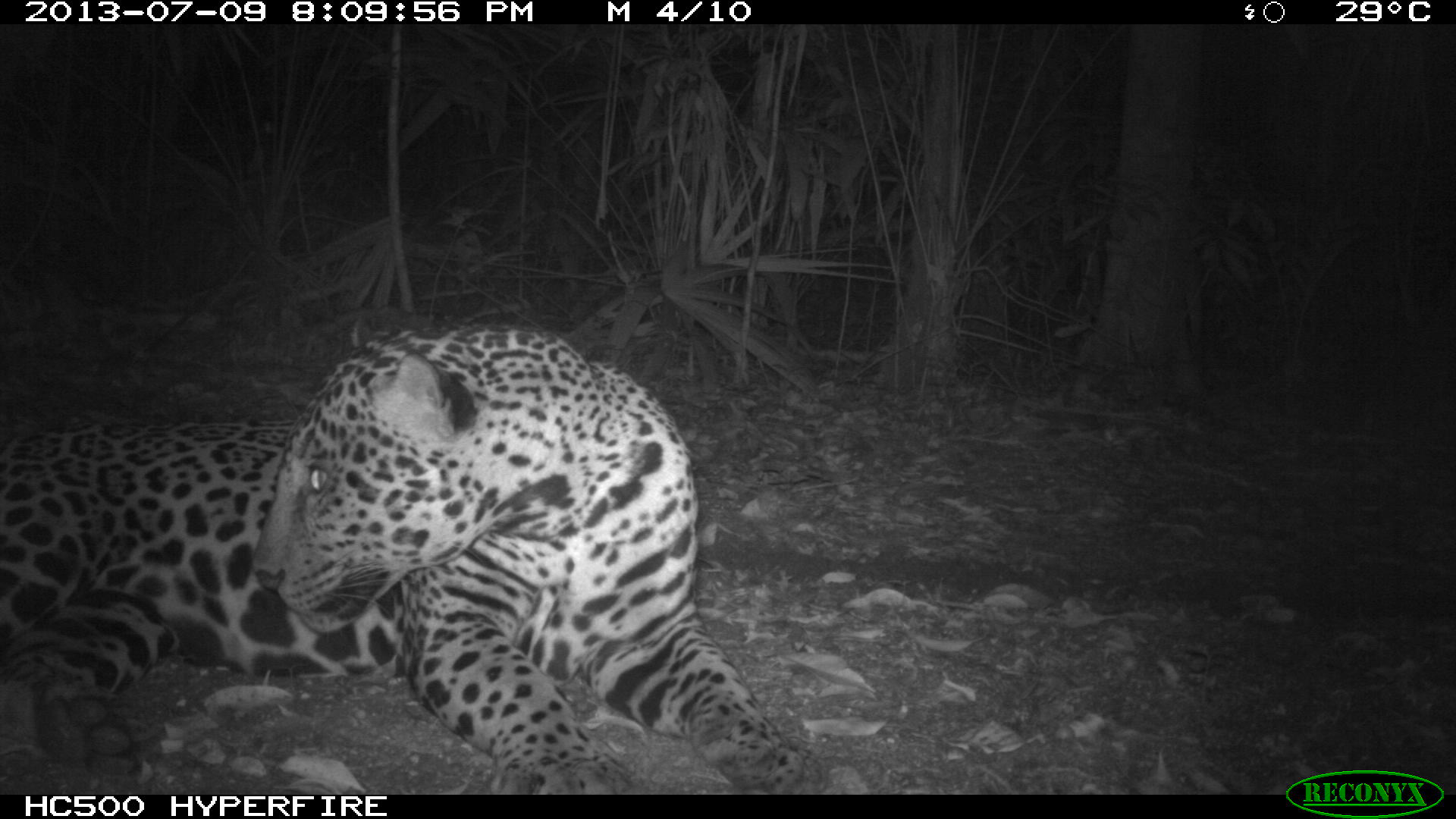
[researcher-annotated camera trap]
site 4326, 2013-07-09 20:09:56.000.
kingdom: Animalia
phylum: Chordata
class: Mammalia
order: Carnivora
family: Felidae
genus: Panthera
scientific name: Panthera onca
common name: jaguar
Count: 1.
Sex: male.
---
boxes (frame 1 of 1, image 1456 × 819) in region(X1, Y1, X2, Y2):
panthera onca: region(0, 319, 831, 794)